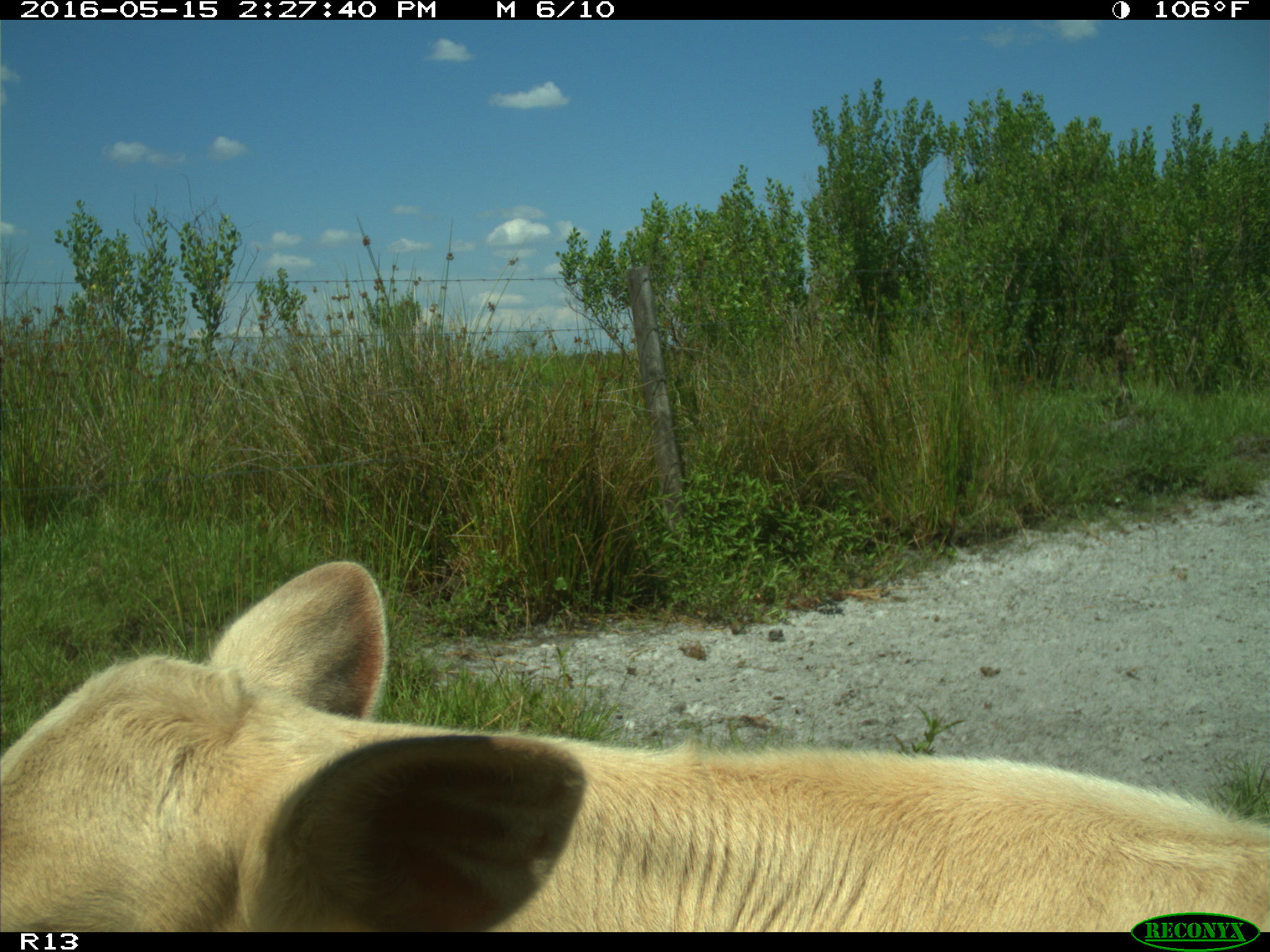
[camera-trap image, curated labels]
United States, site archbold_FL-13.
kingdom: Animalia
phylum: Chordata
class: Mammalia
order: Artiodactyla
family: Bovidae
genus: Bos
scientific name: Bos taurus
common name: domestic cow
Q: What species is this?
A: Bos taurus (domestic cow).